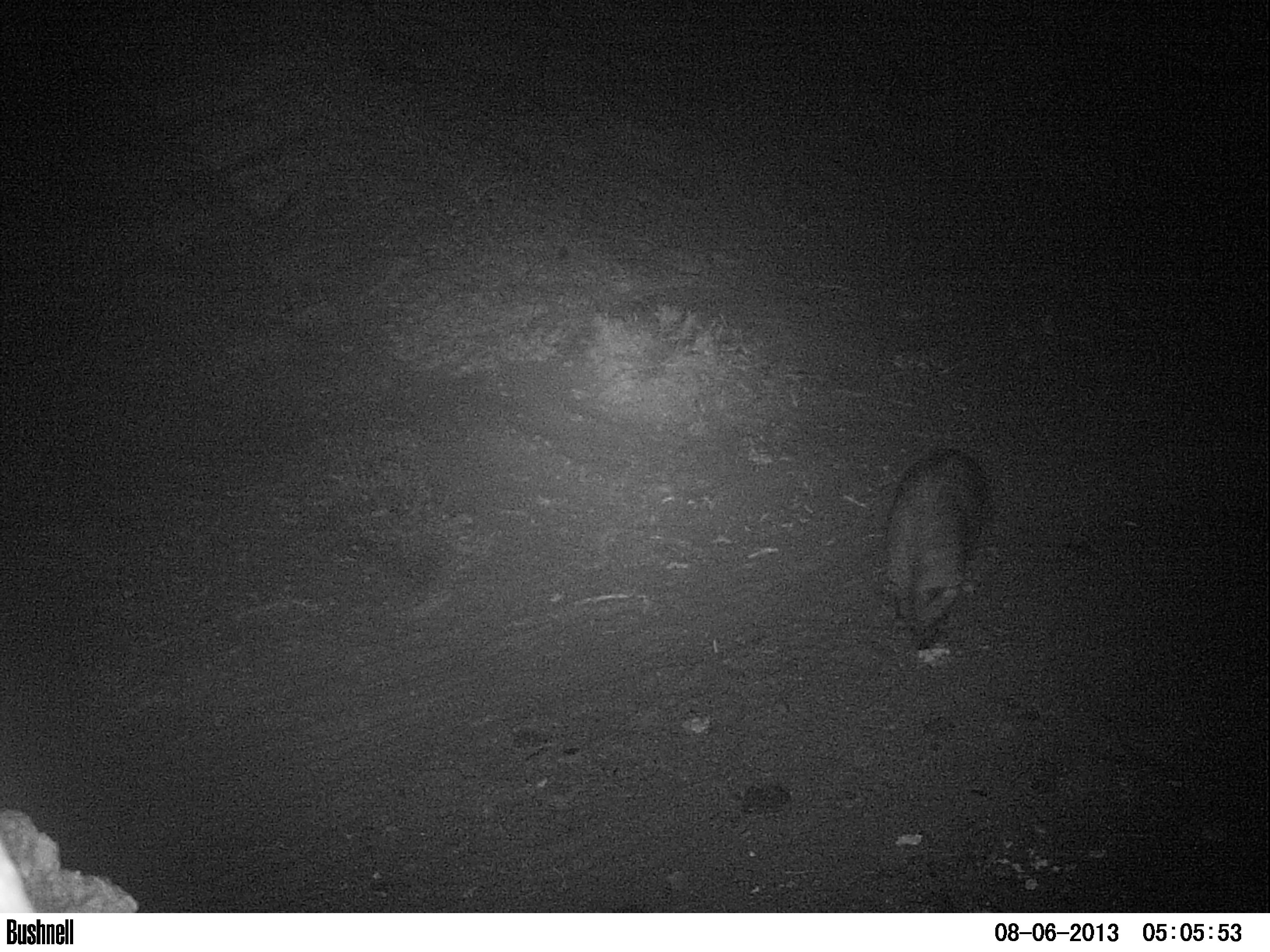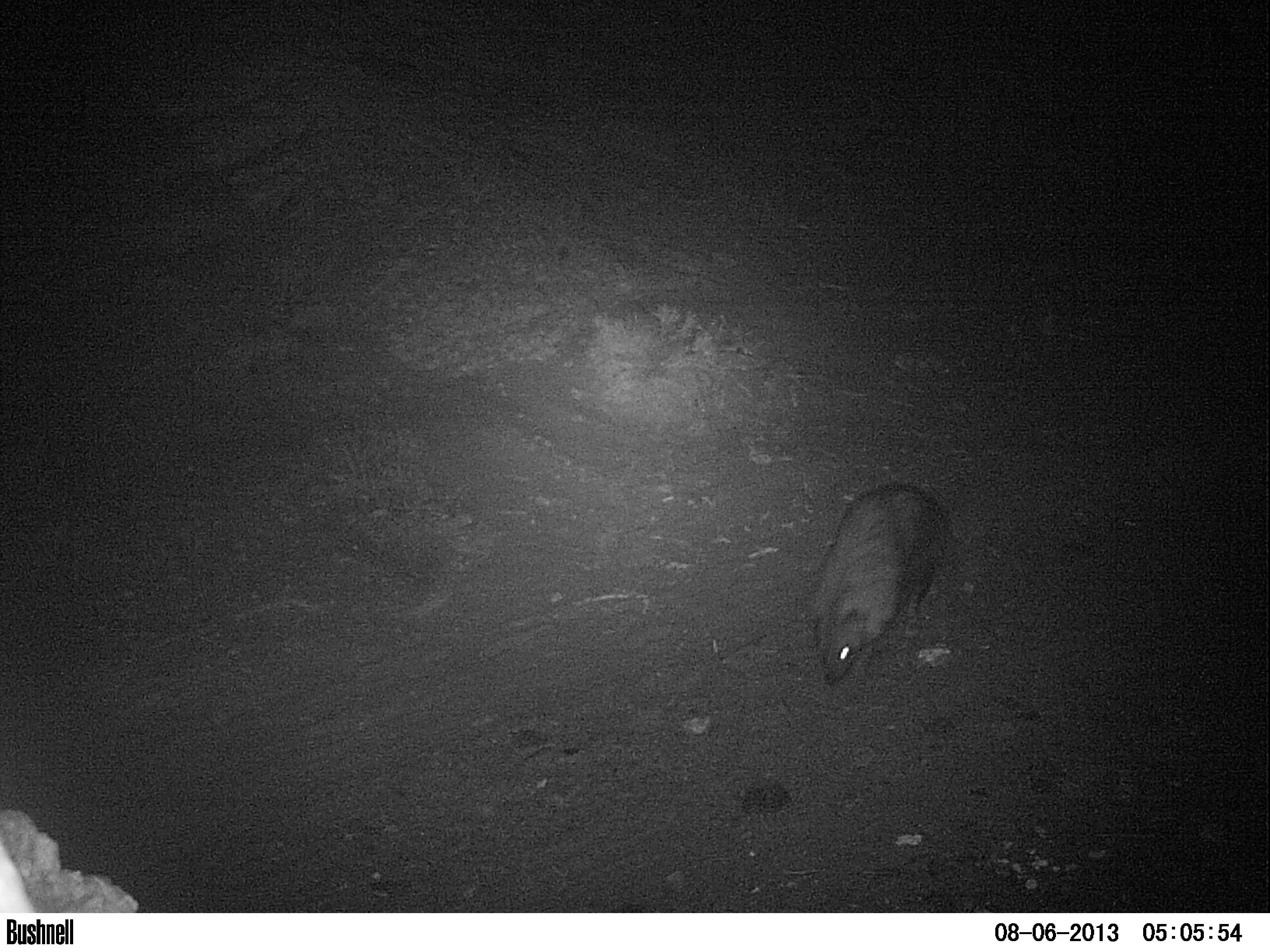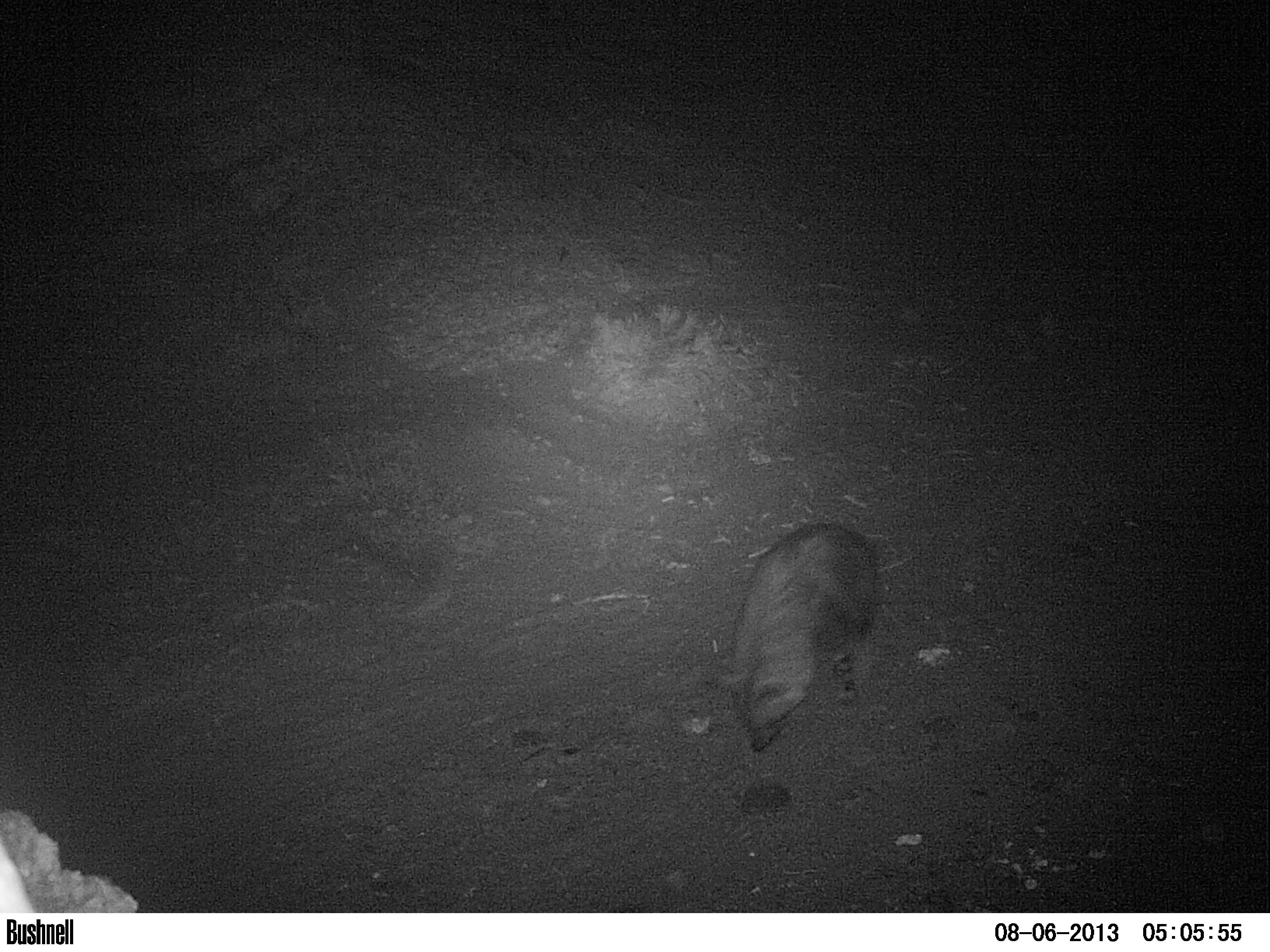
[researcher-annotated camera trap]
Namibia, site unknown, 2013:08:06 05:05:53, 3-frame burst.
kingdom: Animalia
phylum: Chordata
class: Mammalia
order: Carnivora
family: Hyaenidae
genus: Parahyaena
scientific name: Parahyaena brunnea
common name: brown hyena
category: hyaena brunnea